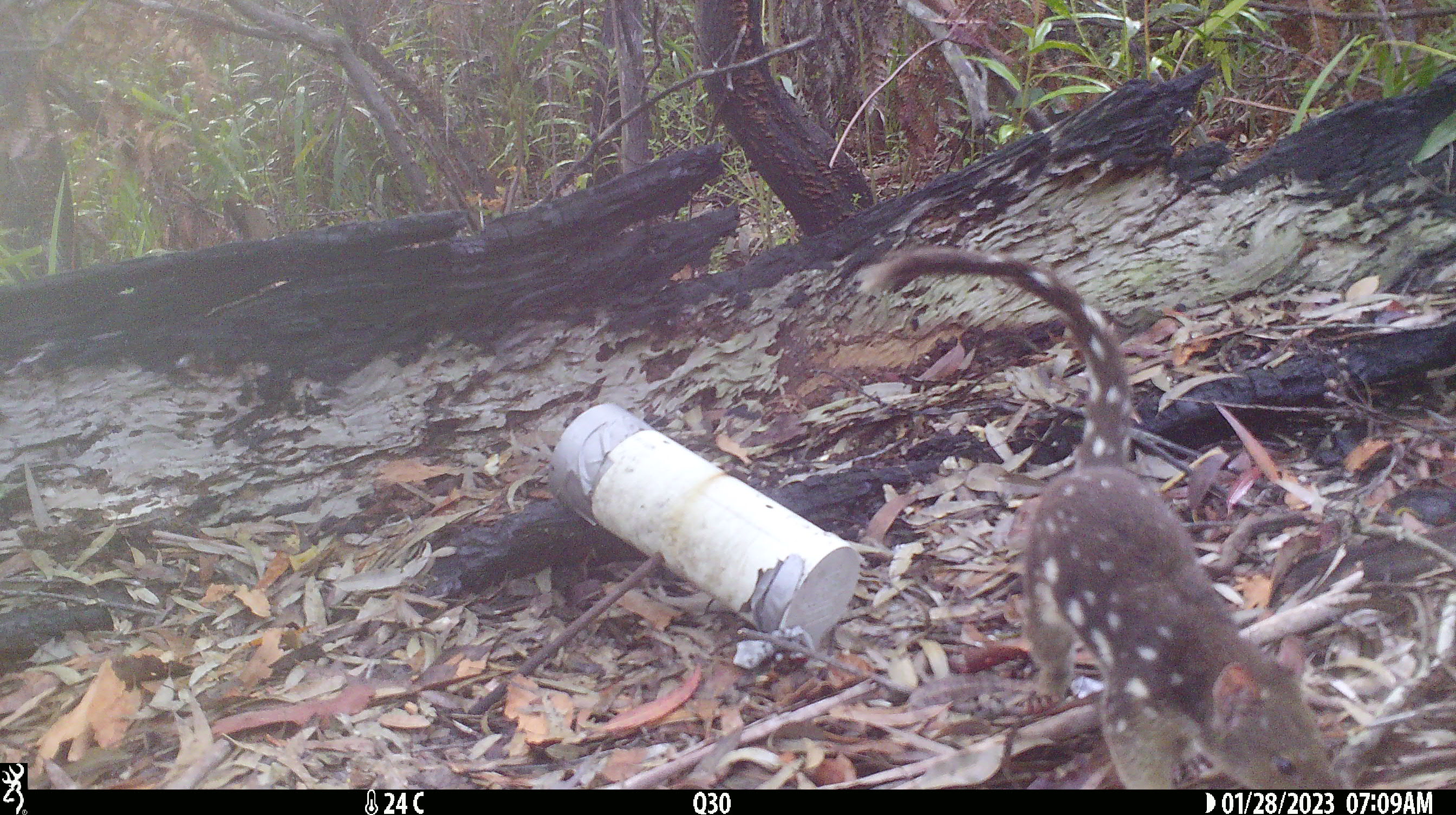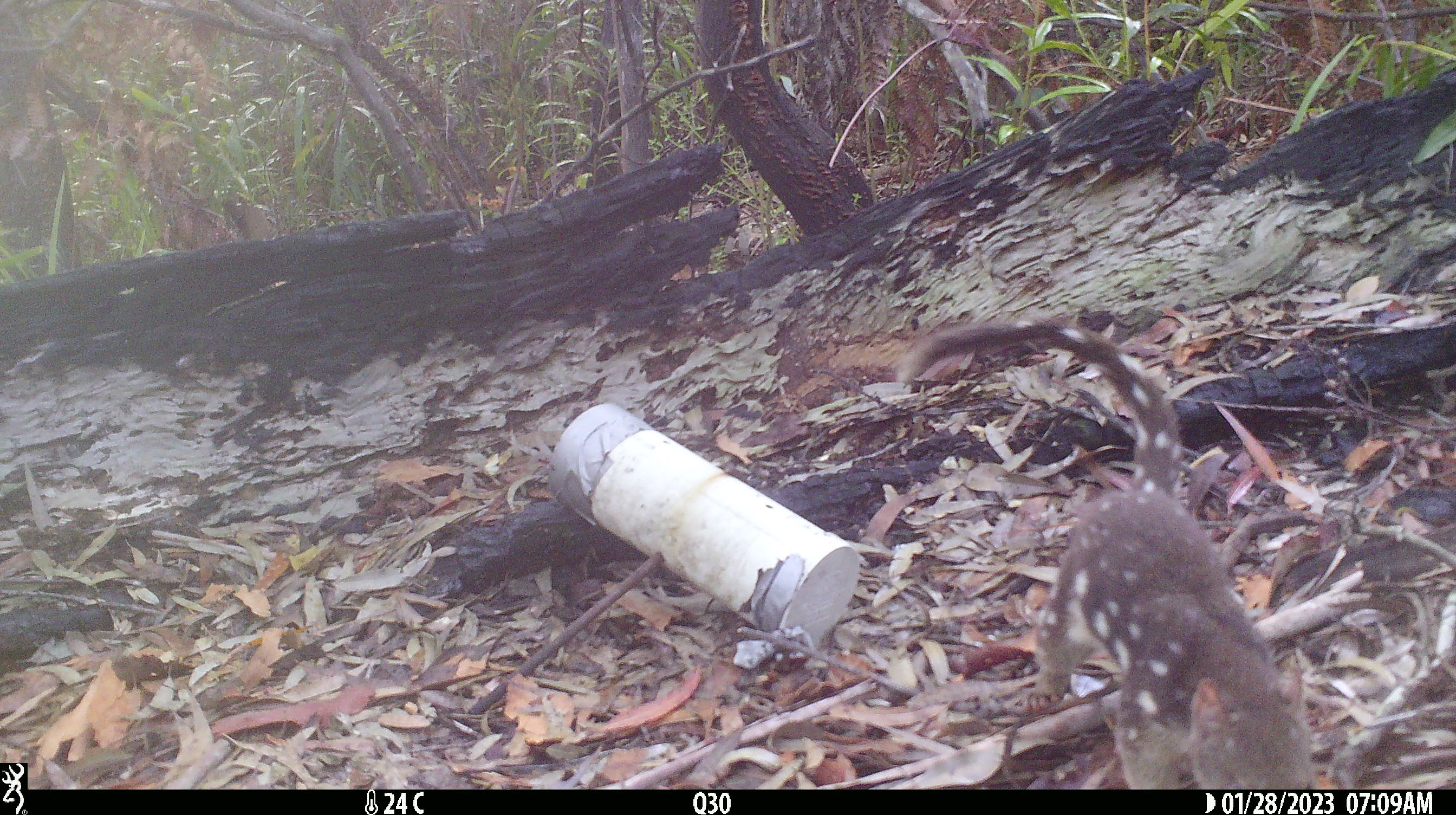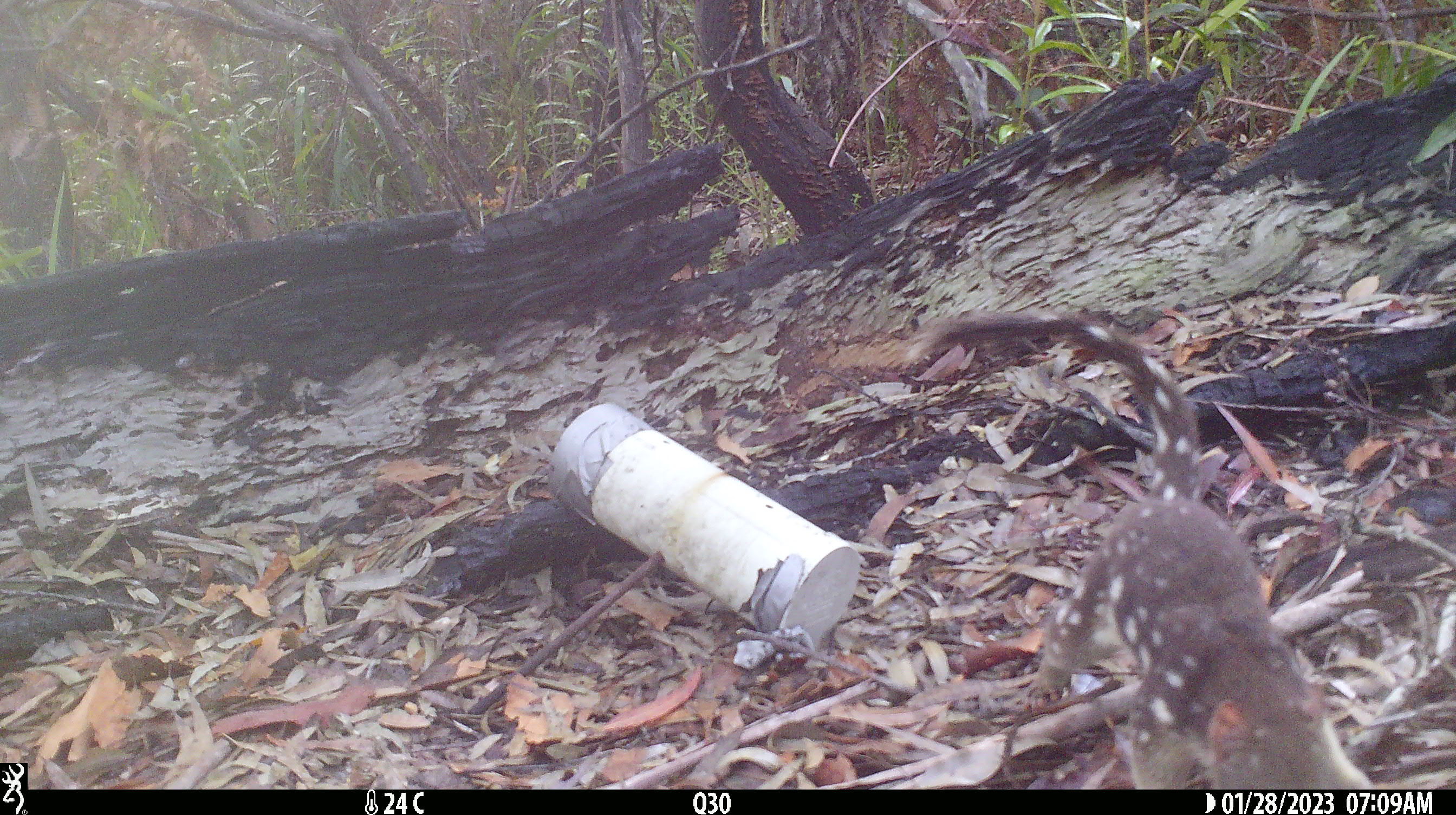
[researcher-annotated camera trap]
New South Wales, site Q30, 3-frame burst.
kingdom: Animalia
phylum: Chordata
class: Mammalia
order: Dasyuromorphia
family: Dasyuridae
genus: Dasyurus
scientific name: Dasyurus maculatus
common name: spotted-tailed quoll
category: quoll